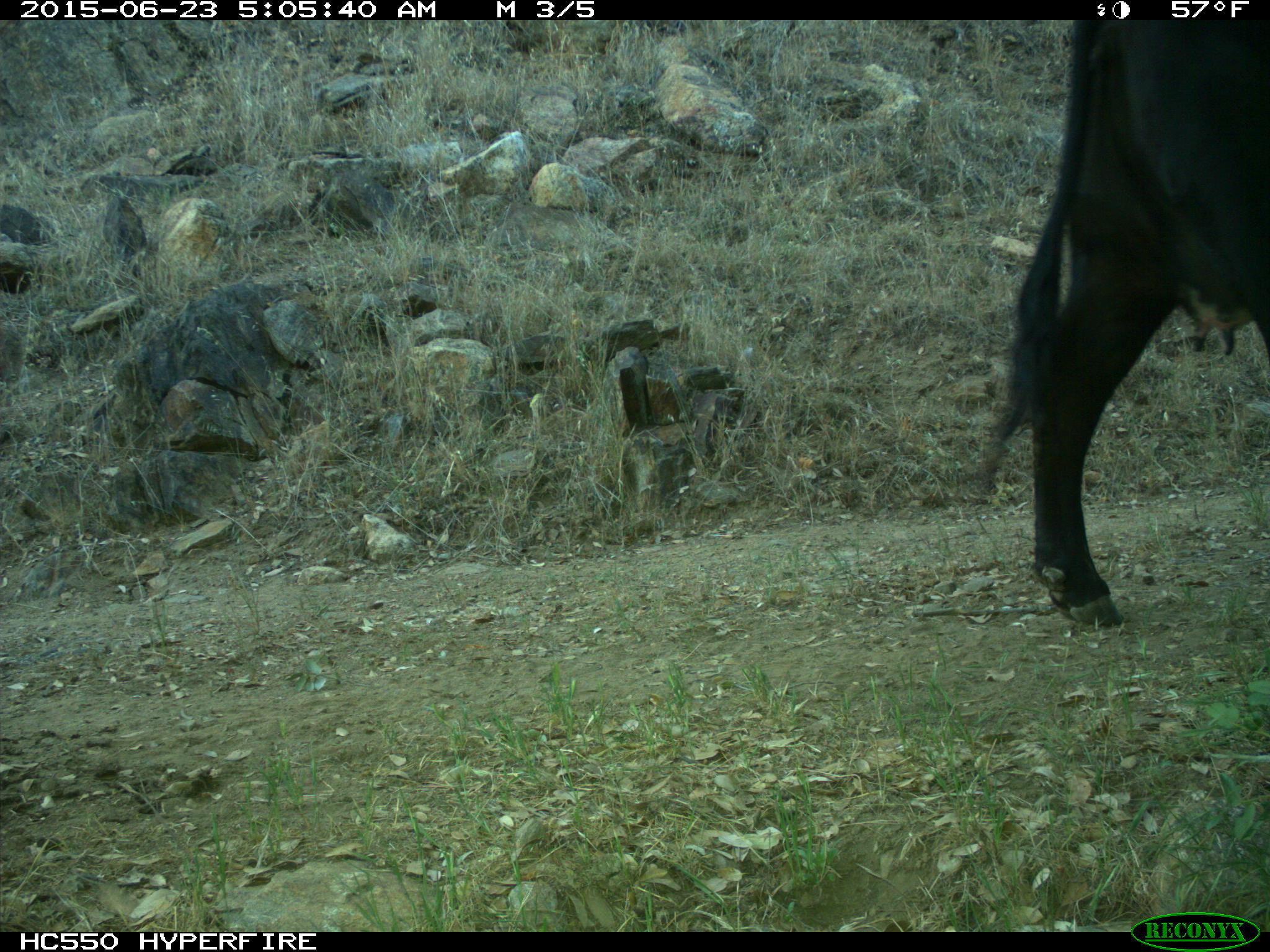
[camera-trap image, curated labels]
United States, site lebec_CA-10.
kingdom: Animalia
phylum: Chordata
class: Mammalia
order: Artiodactyla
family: Bovidae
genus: Bos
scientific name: Bos taurus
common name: domestic cow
Bos taurus (domestic cow).